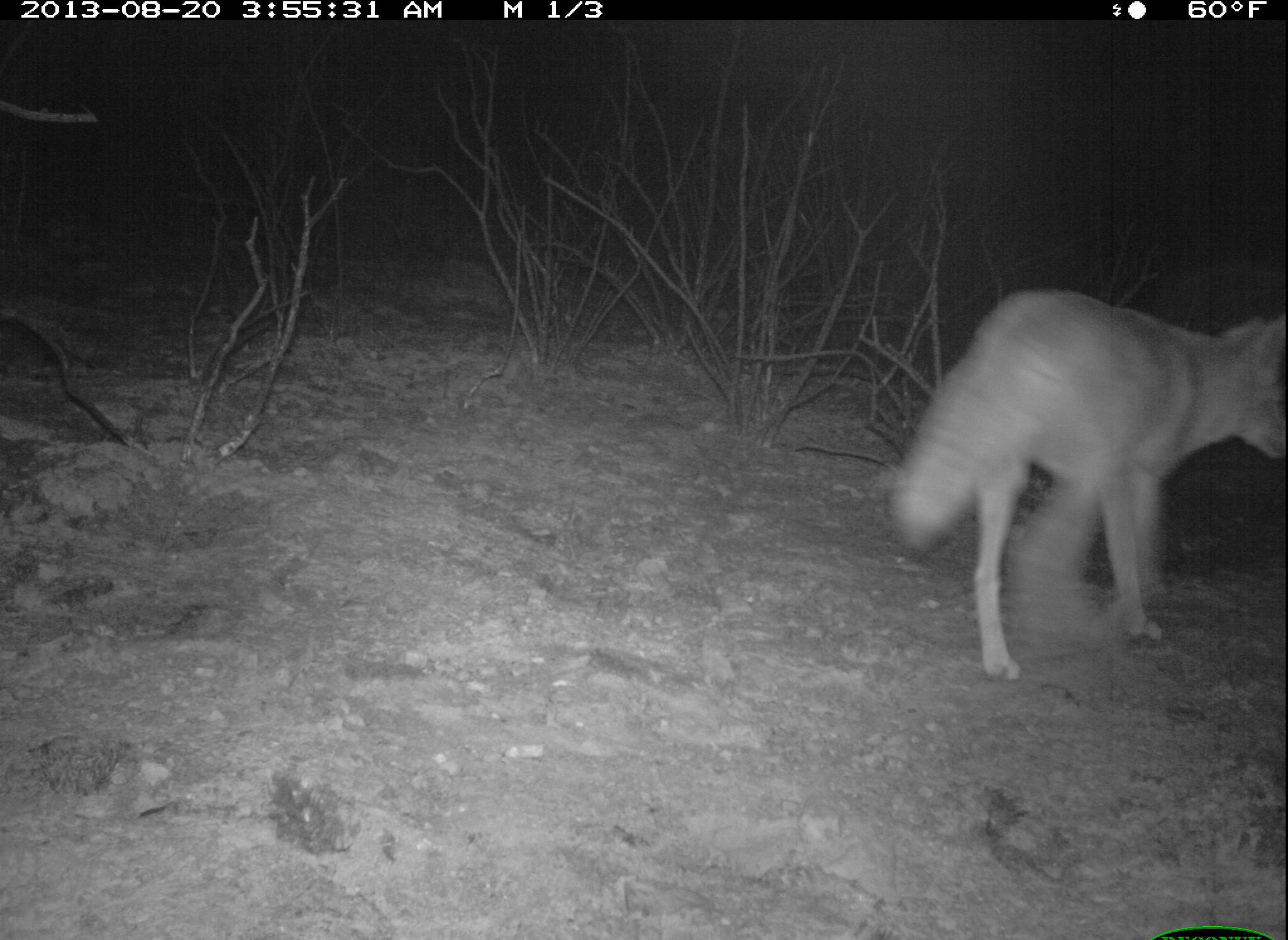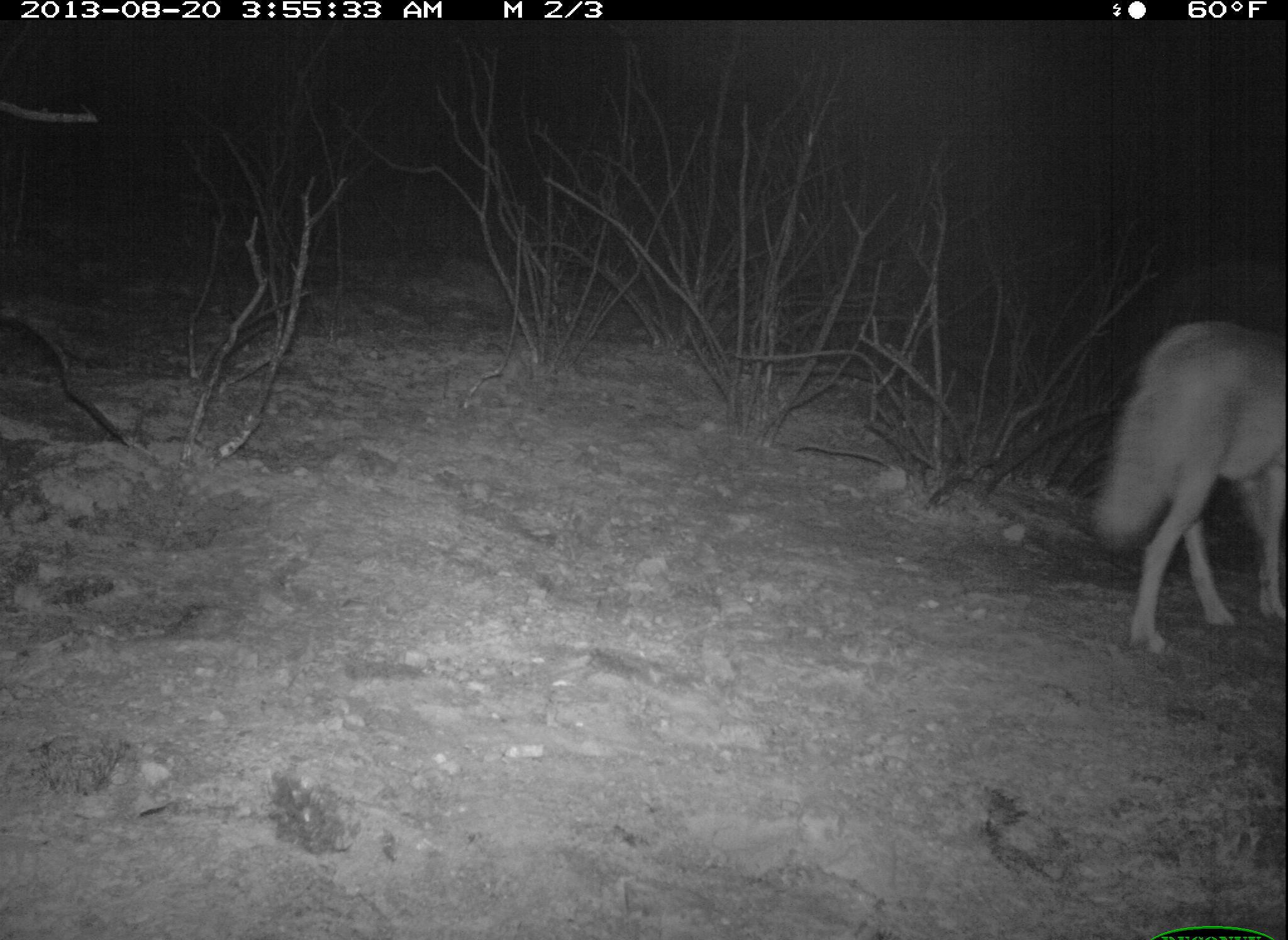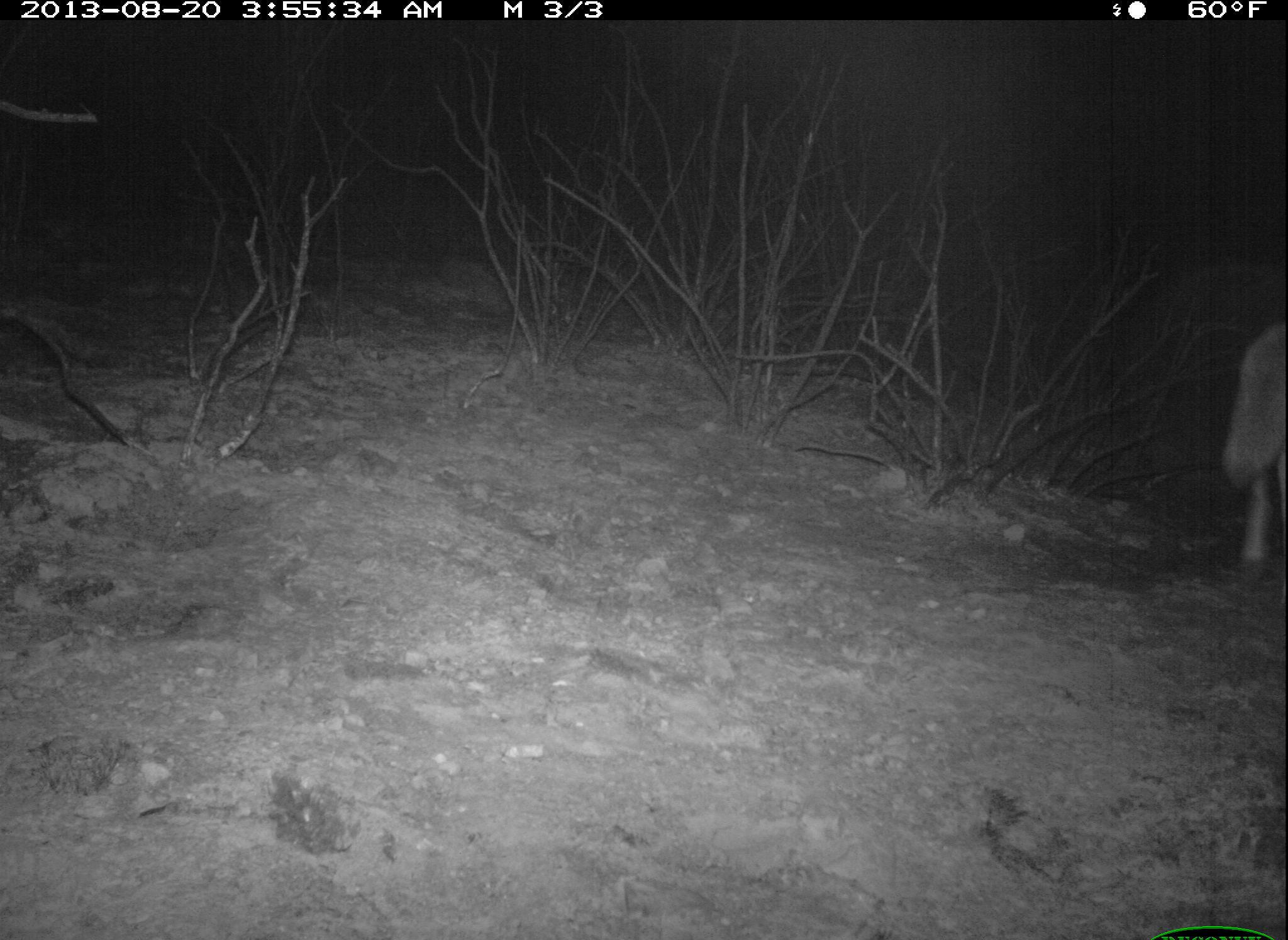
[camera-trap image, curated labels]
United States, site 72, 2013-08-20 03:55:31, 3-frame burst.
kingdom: Animalia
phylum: Chordata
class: Mammalia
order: Carnivora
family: Canidae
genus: Canis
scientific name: Canis latrans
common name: coyote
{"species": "coyote (Canis latrans)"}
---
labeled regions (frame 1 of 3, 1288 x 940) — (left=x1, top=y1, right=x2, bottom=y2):
coyote: (left=892, top=287, right=1287, bottom=683)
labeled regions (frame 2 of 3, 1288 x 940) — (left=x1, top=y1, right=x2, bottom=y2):
coyote: (left=1097, top=321, right=1288, bottom=661)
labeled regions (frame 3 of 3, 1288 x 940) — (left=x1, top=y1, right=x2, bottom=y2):
coyote: (left=1221, top=326, right=1288, bottom=579)